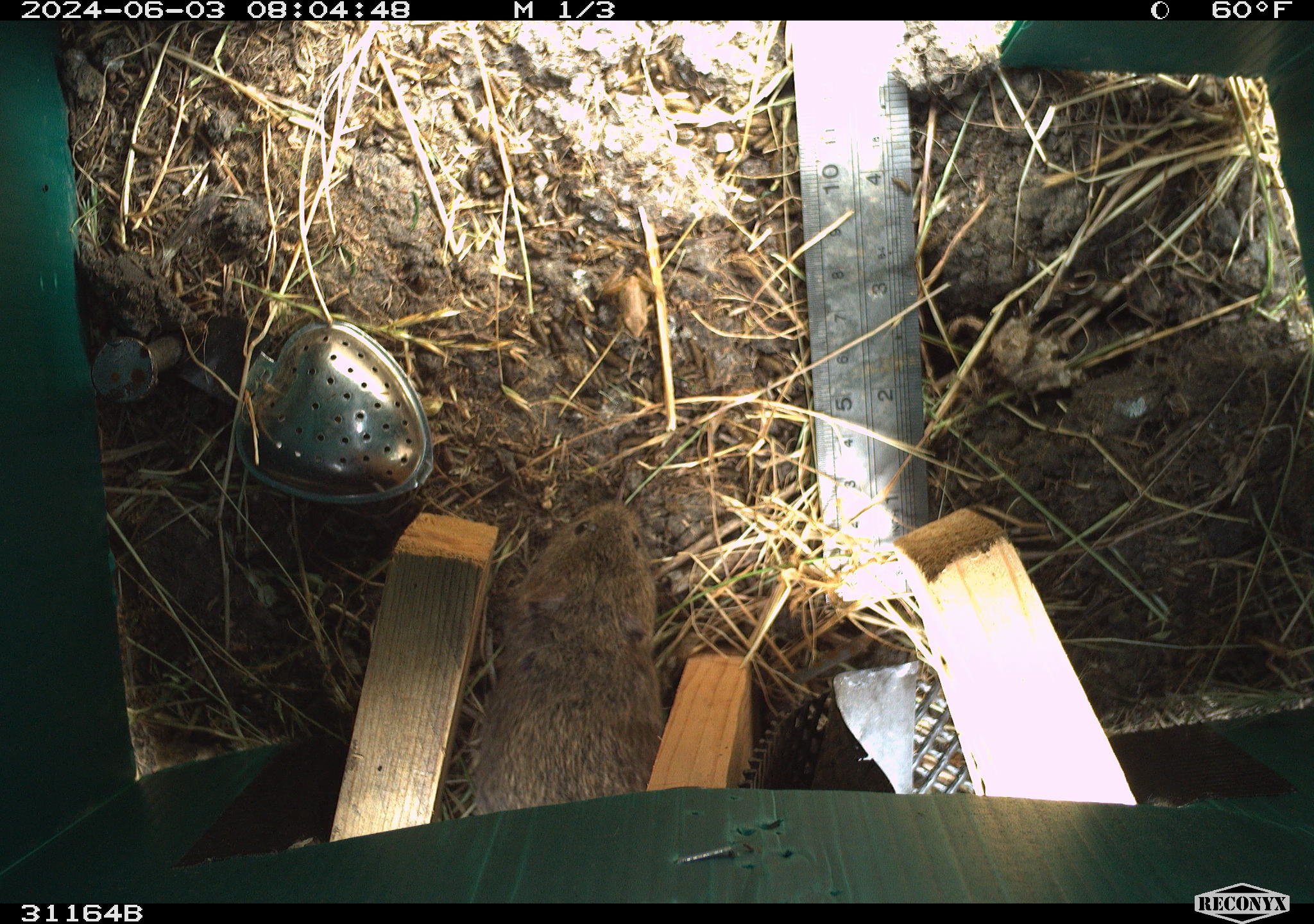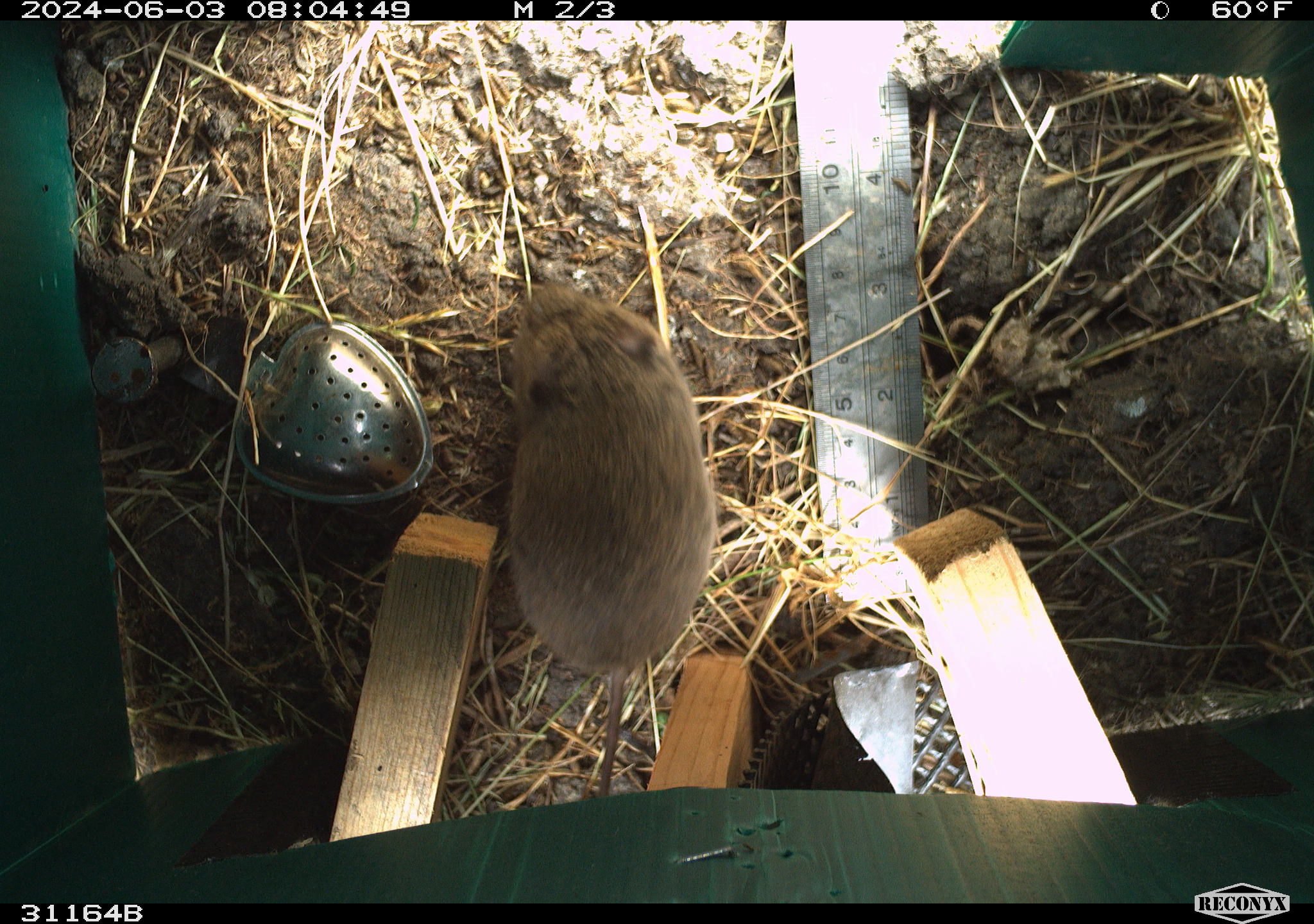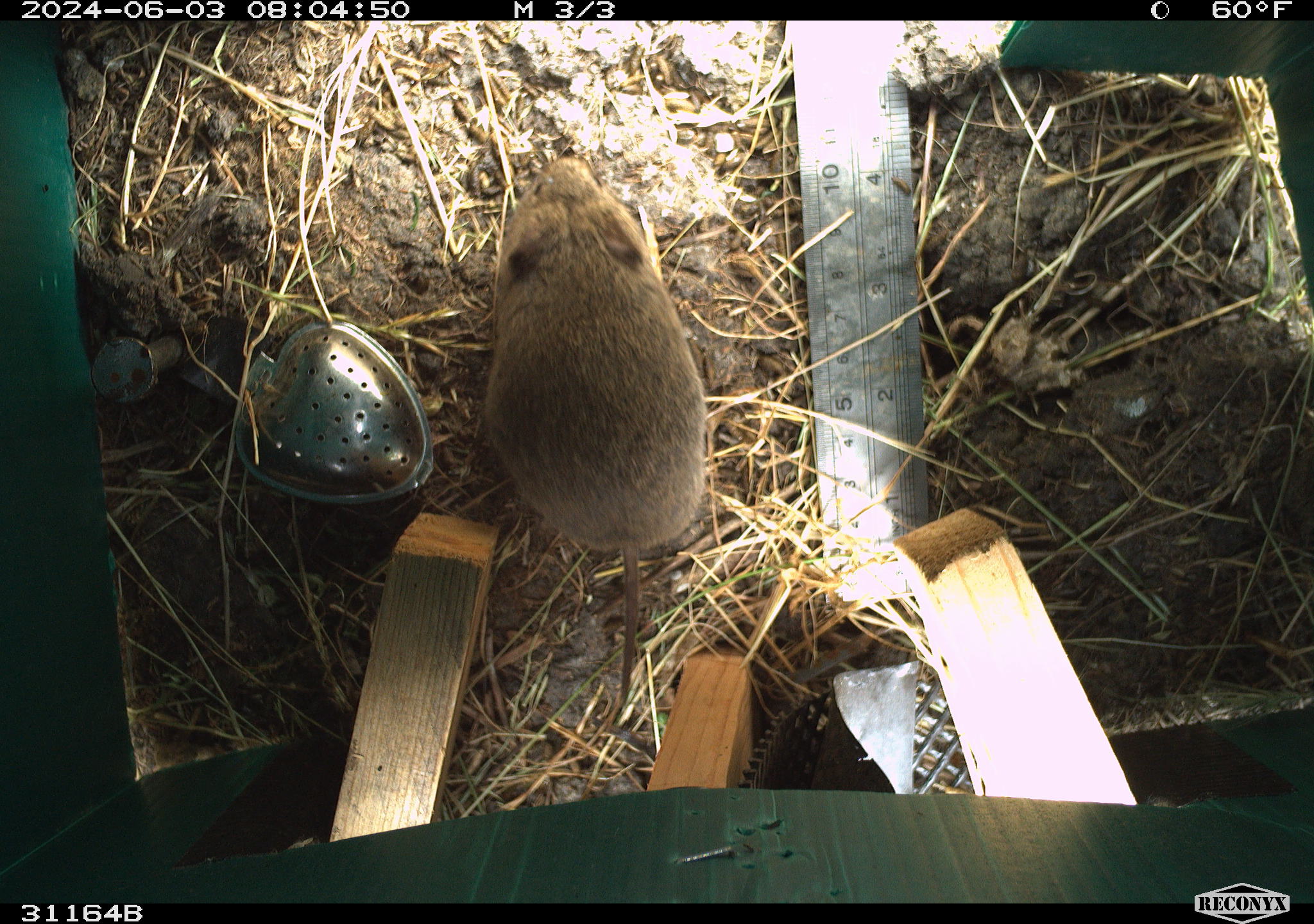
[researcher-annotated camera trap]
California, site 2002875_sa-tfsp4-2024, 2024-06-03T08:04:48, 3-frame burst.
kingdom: Animalia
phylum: Chordata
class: Mammalia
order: Rodentia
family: Cricetidae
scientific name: Arvicolinae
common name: voles, lemmings, and muskrats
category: arvicolinae subfamily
Arvicolinae subfamily (voles, lemmings, and muskrats) (Arvicolinae).